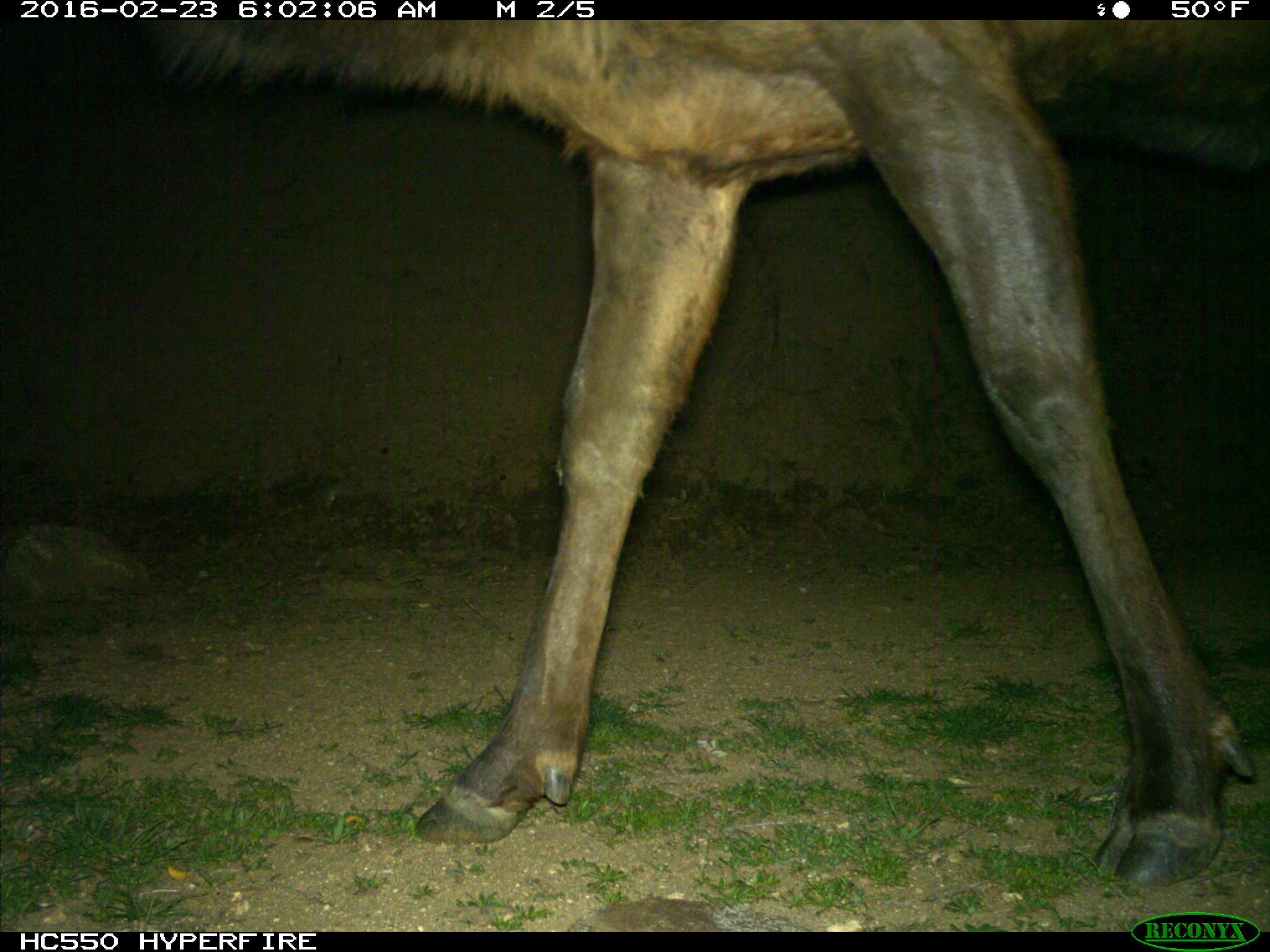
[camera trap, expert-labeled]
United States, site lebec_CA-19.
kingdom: Animalia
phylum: Chordata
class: Mammalia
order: Artiodactyla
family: Cervidae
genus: Cervus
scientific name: Cervus canadensis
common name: elk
Cervus canadensis (elk).